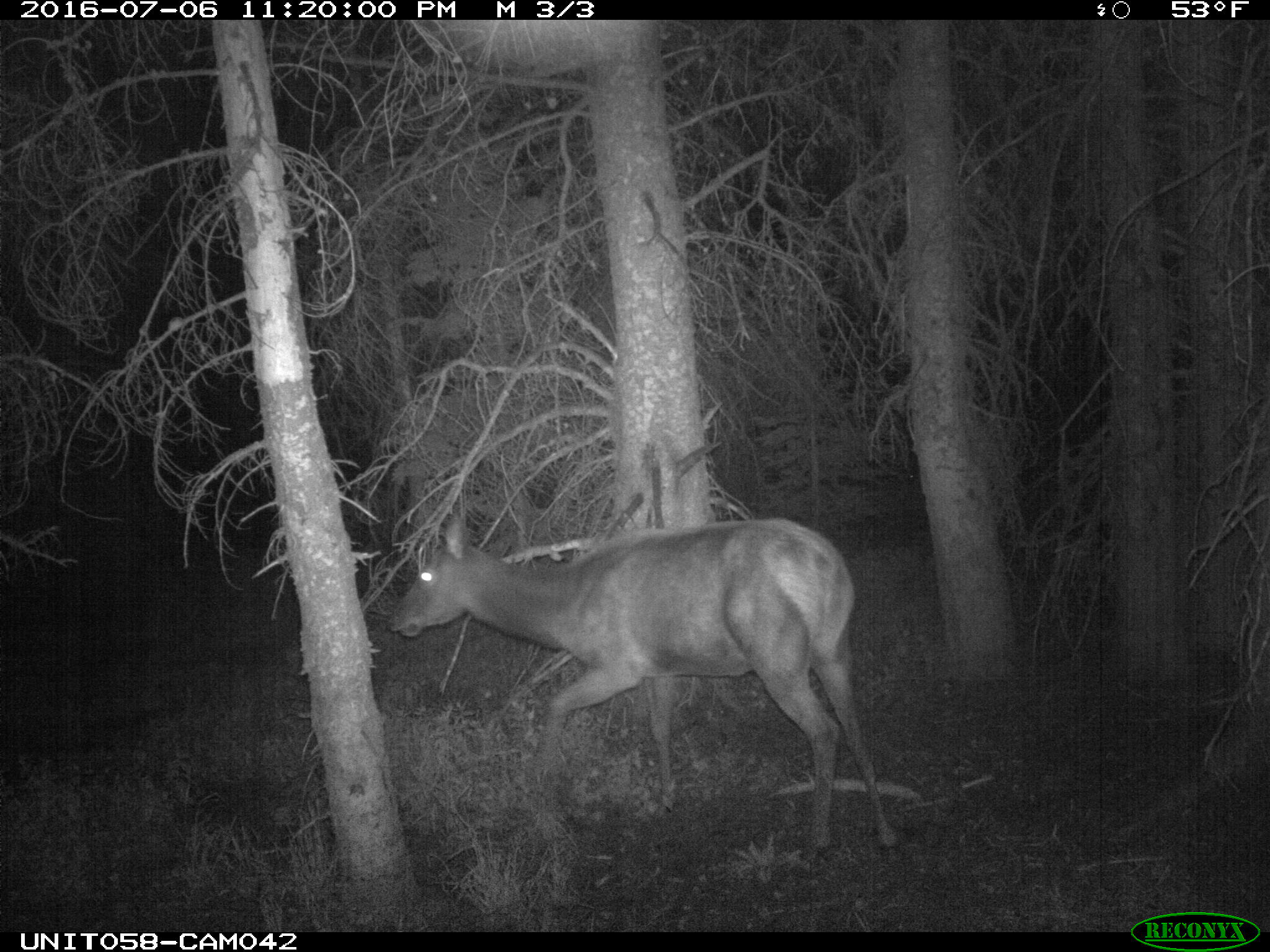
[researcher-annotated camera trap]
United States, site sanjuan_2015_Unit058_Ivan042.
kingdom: Animalia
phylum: Chordata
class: Mammalia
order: Artiodactyla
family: Cervidae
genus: Cervus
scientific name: Cervus elaphus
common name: red deer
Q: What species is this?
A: Cervus elaphus (red deer).